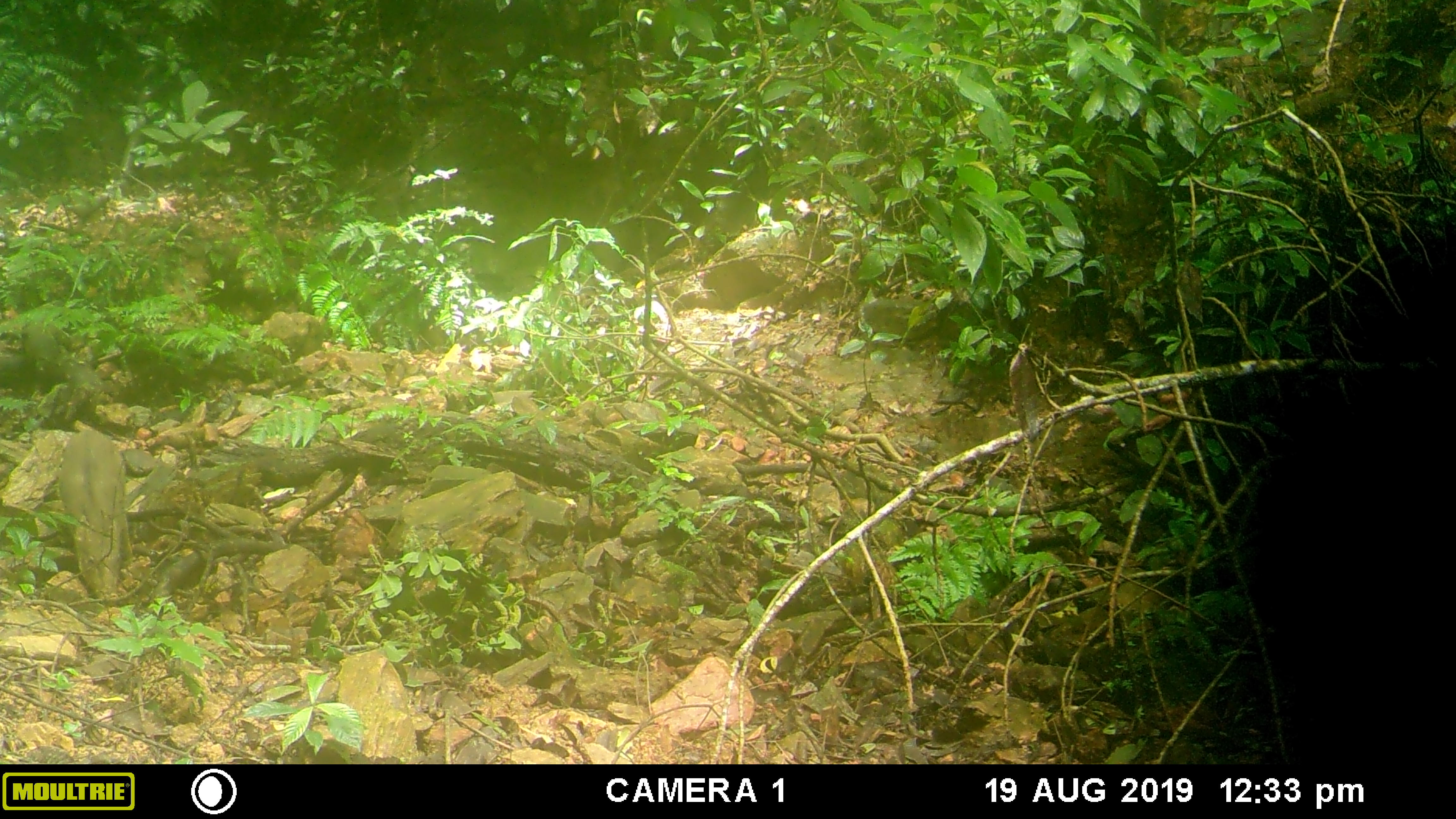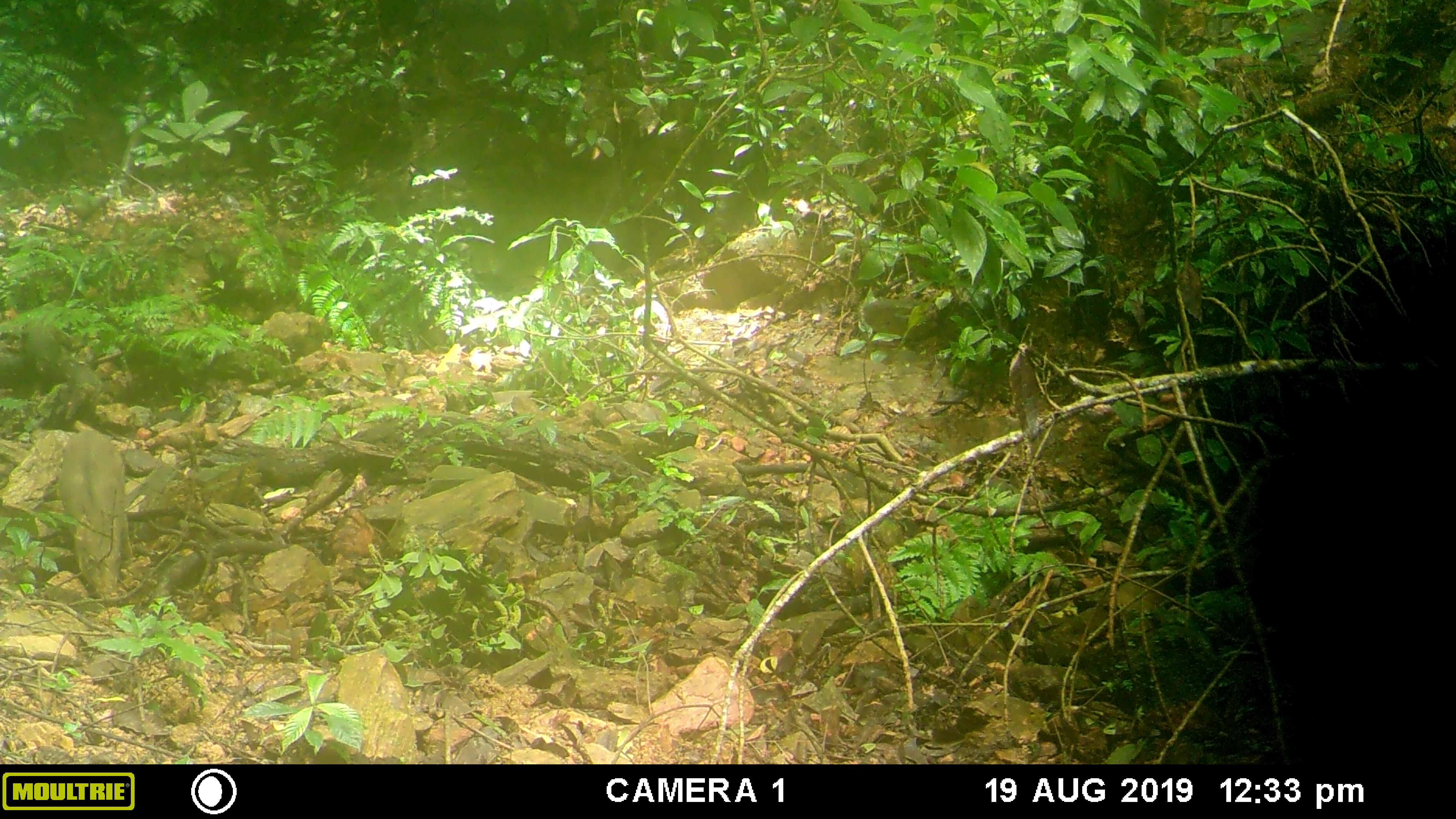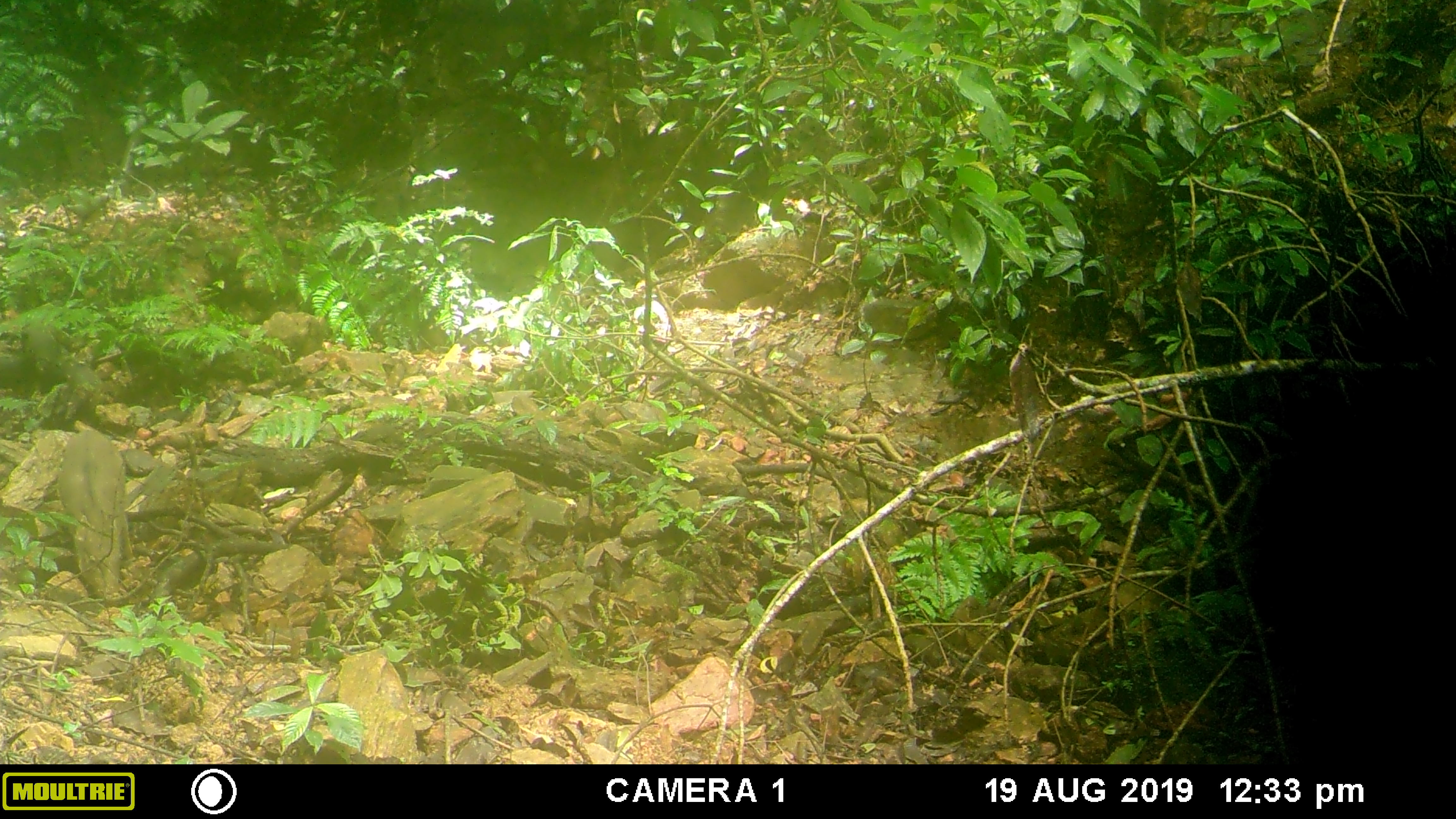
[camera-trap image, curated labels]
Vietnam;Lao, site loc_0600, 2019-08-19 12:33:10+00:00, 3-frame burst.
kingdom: Animalia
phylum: Chordata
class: Mammalia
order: Artiodactyla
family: Suidae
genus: Sus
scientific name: Sus scrofa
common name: eurasian wild pig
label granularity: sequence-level